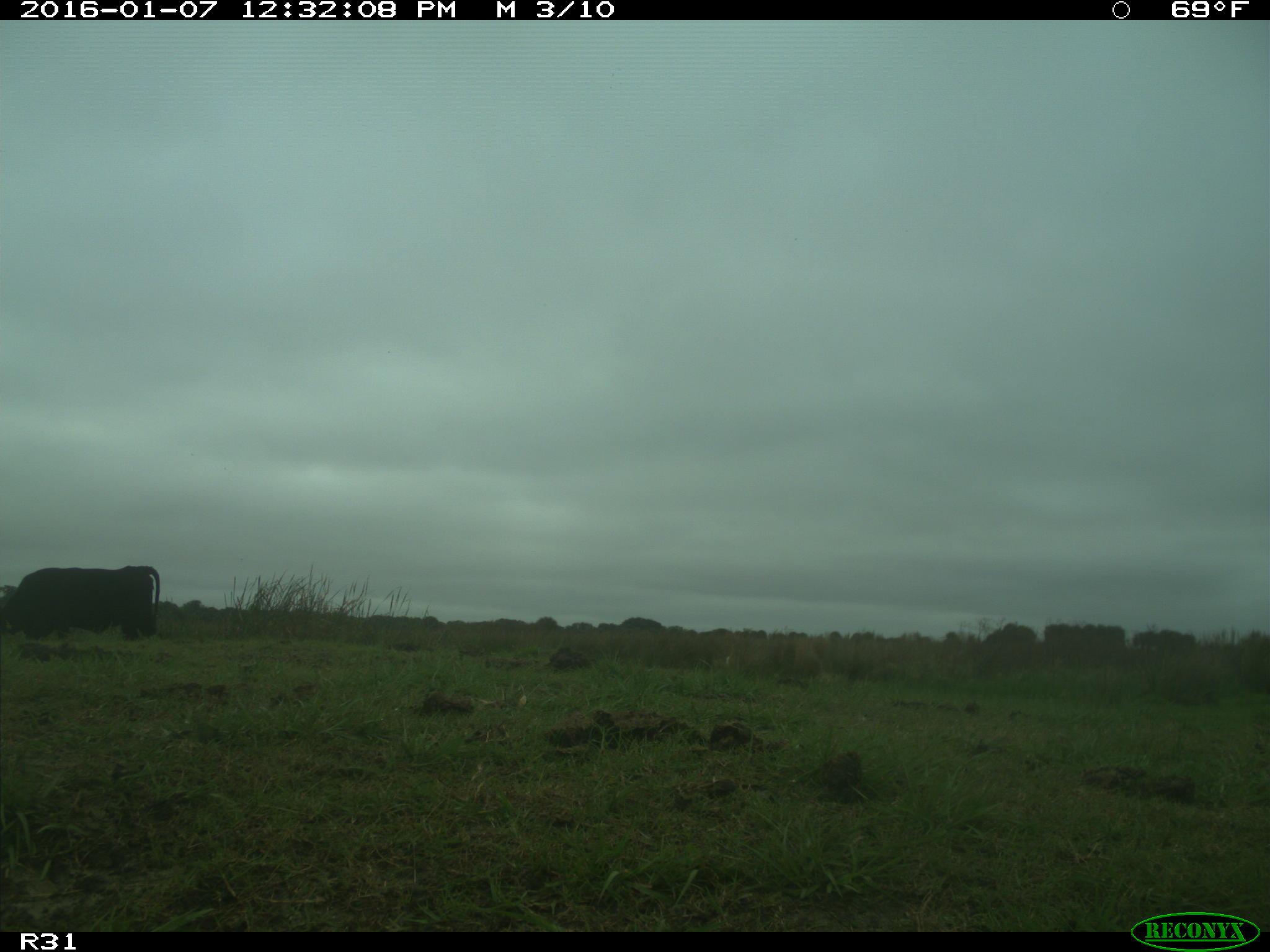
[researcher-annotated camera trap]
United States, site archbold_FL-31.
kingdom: Animalia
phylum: Chordata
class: Mammalia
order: Artiodactyla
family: Bovidae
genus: Bos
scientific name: Bos taurus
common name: domestic cow